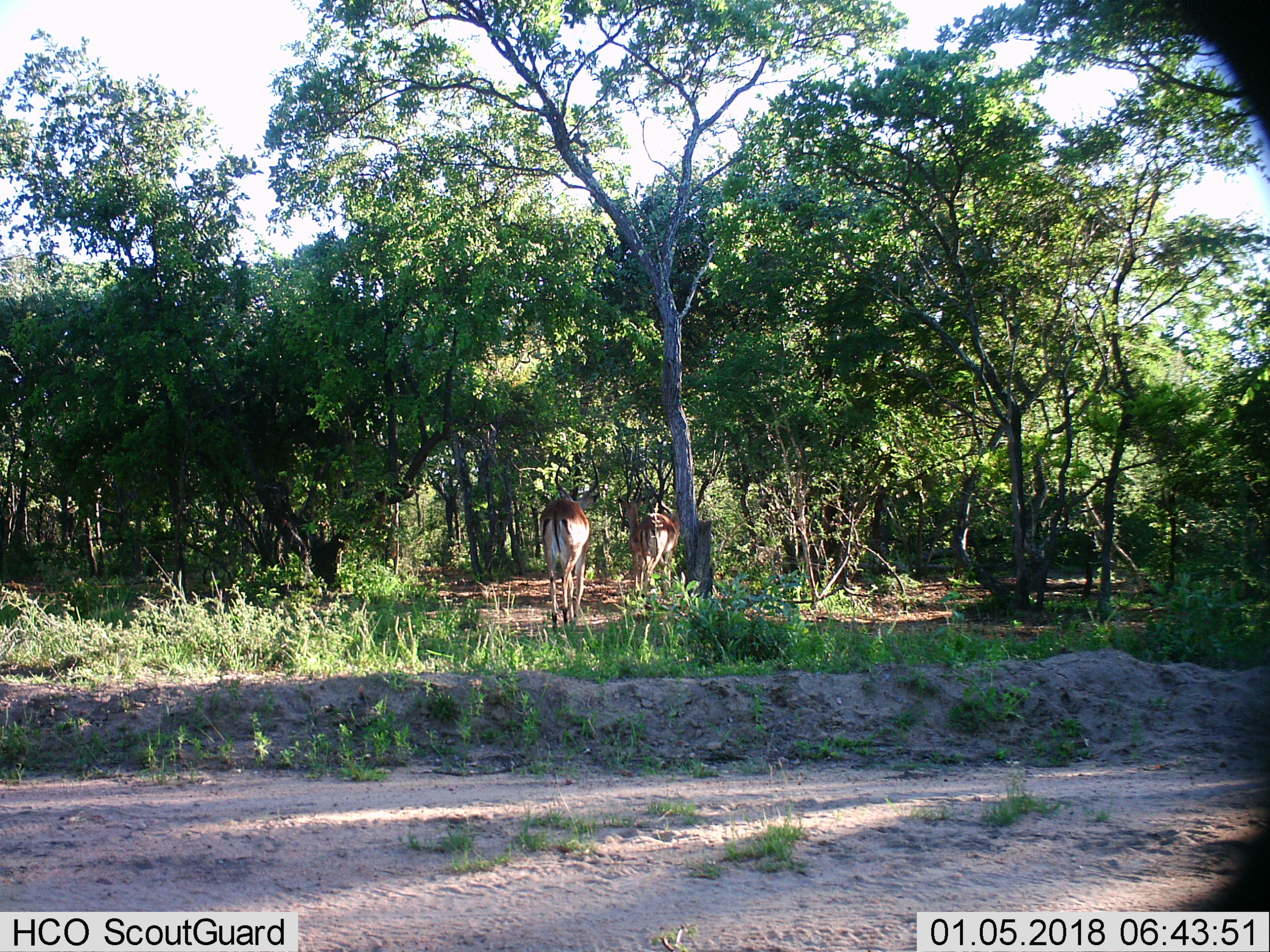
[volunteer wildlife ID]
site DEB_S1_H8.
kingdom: Animalia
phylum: Chordata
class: Mammalia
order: Artiodactyla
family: Bovidae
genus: Aepyceros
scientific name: Aepyceros melampus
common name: impala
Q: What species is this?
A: Impala (Aepyceros melampus).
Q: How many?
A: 2.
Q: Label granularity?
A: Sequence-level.